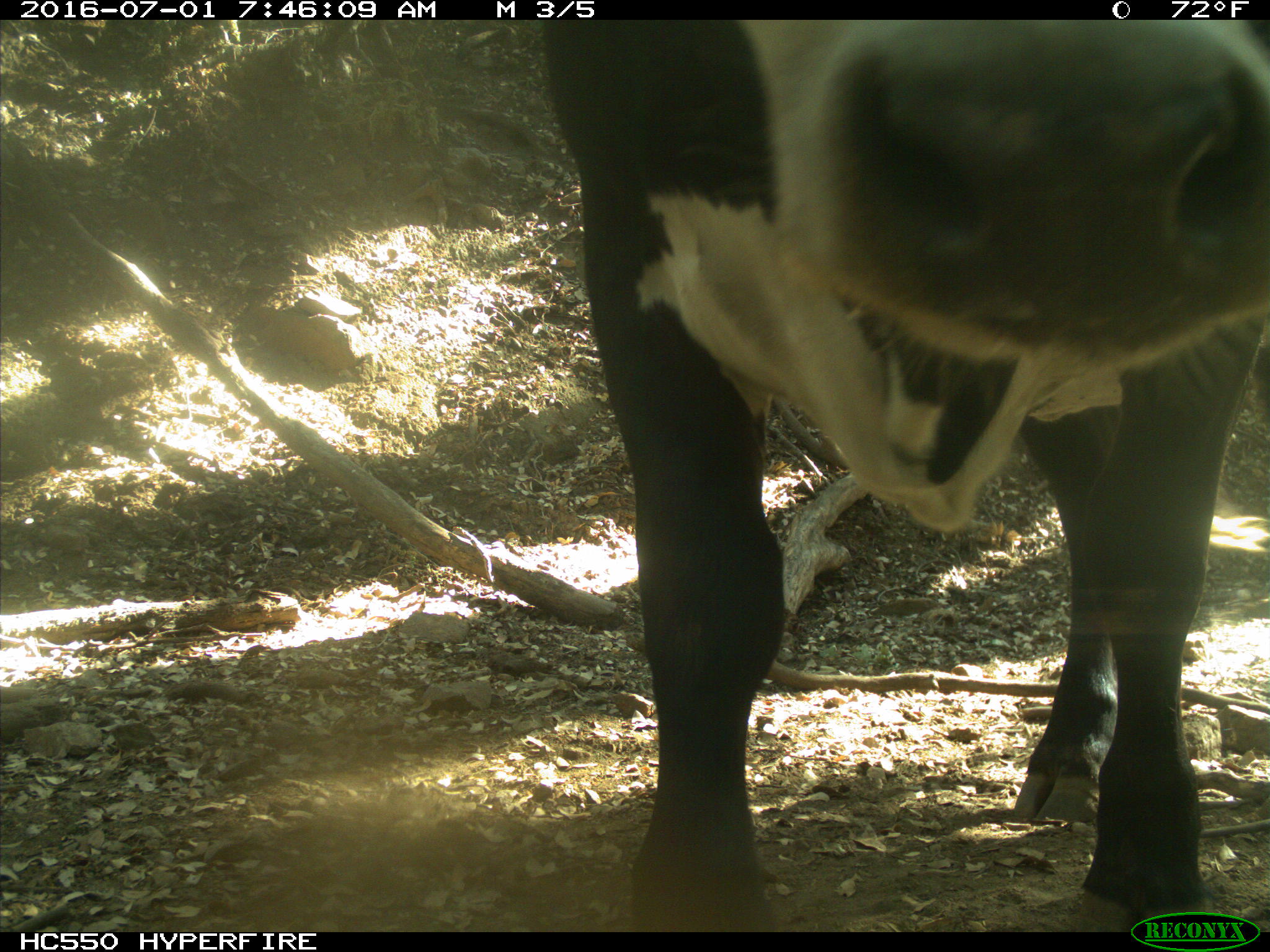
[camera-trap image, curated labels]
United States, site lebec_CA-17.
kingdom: Animalia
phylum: Chordata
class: Mammalia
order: Artiodactyla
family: Bovidae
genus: Bos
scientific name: Bos taurus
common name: domestic cow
Bos taurus (domestic cow).